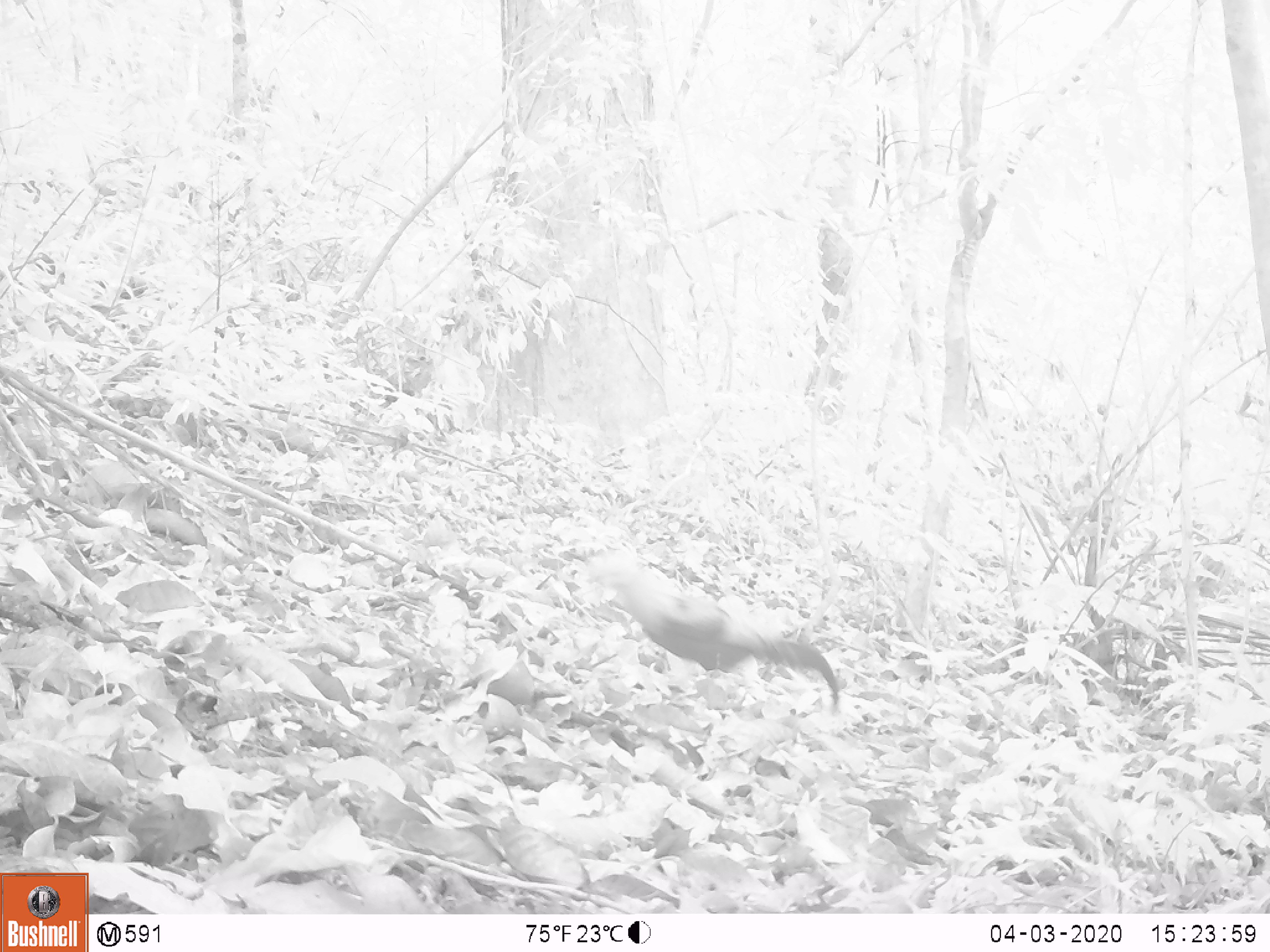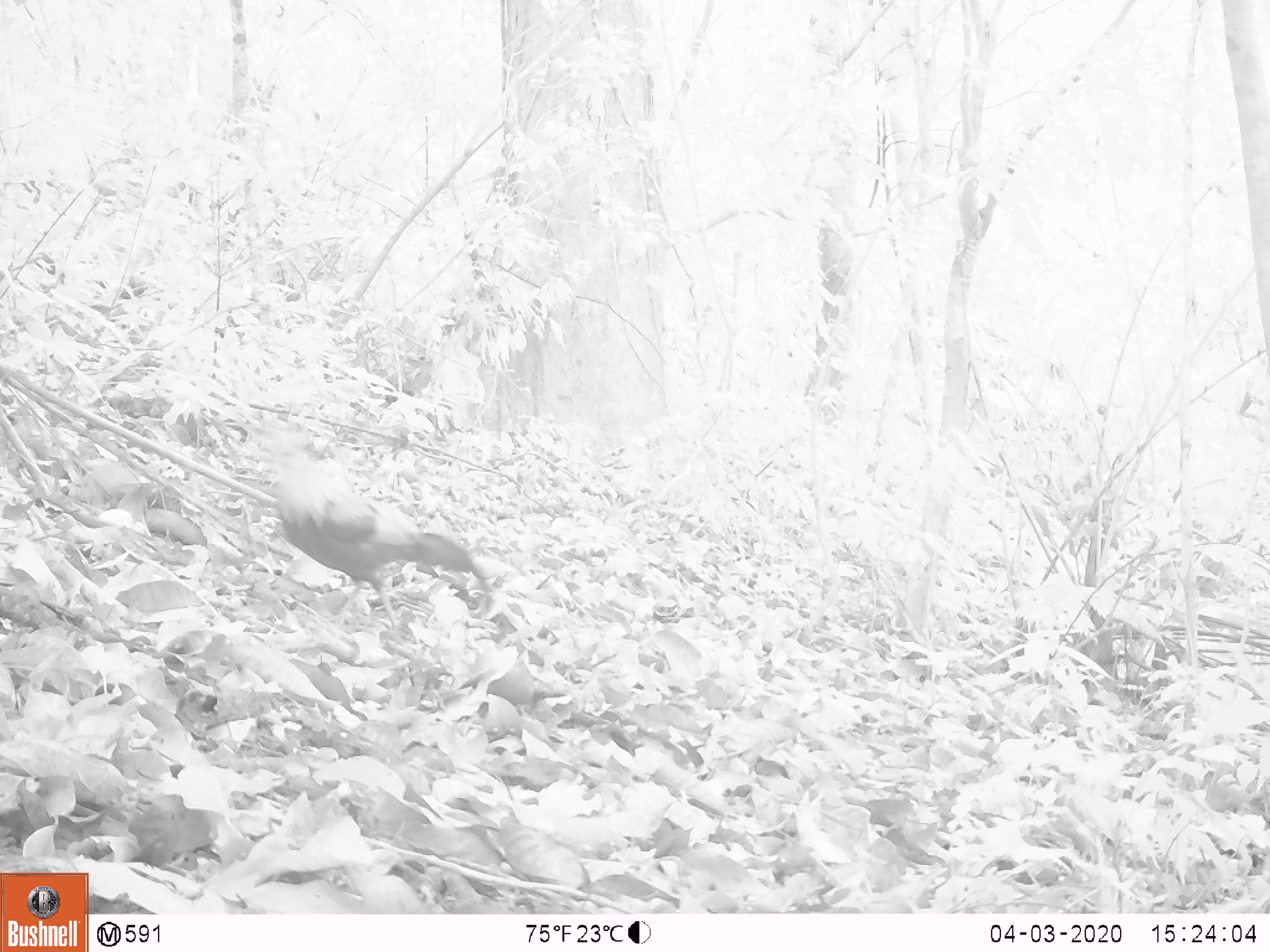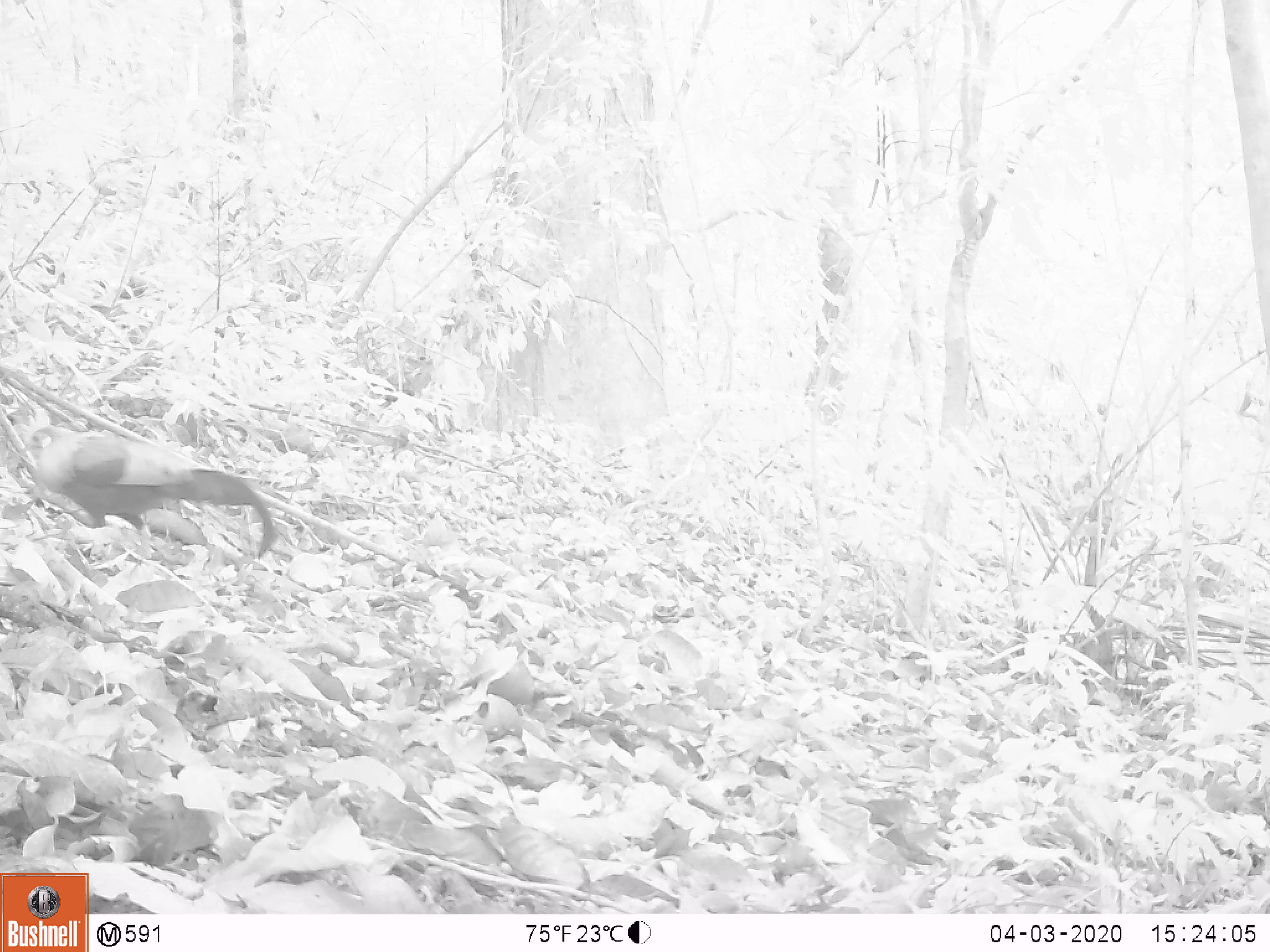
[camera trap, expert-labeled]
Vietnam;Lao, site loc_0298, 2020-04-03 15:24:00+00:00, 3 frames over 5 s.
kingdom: Animalia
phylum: Chordata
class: Aves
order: Galliformes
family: Phasianidae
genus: Gallus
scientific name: Gallus gallus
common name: red junglefowl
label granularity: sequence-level